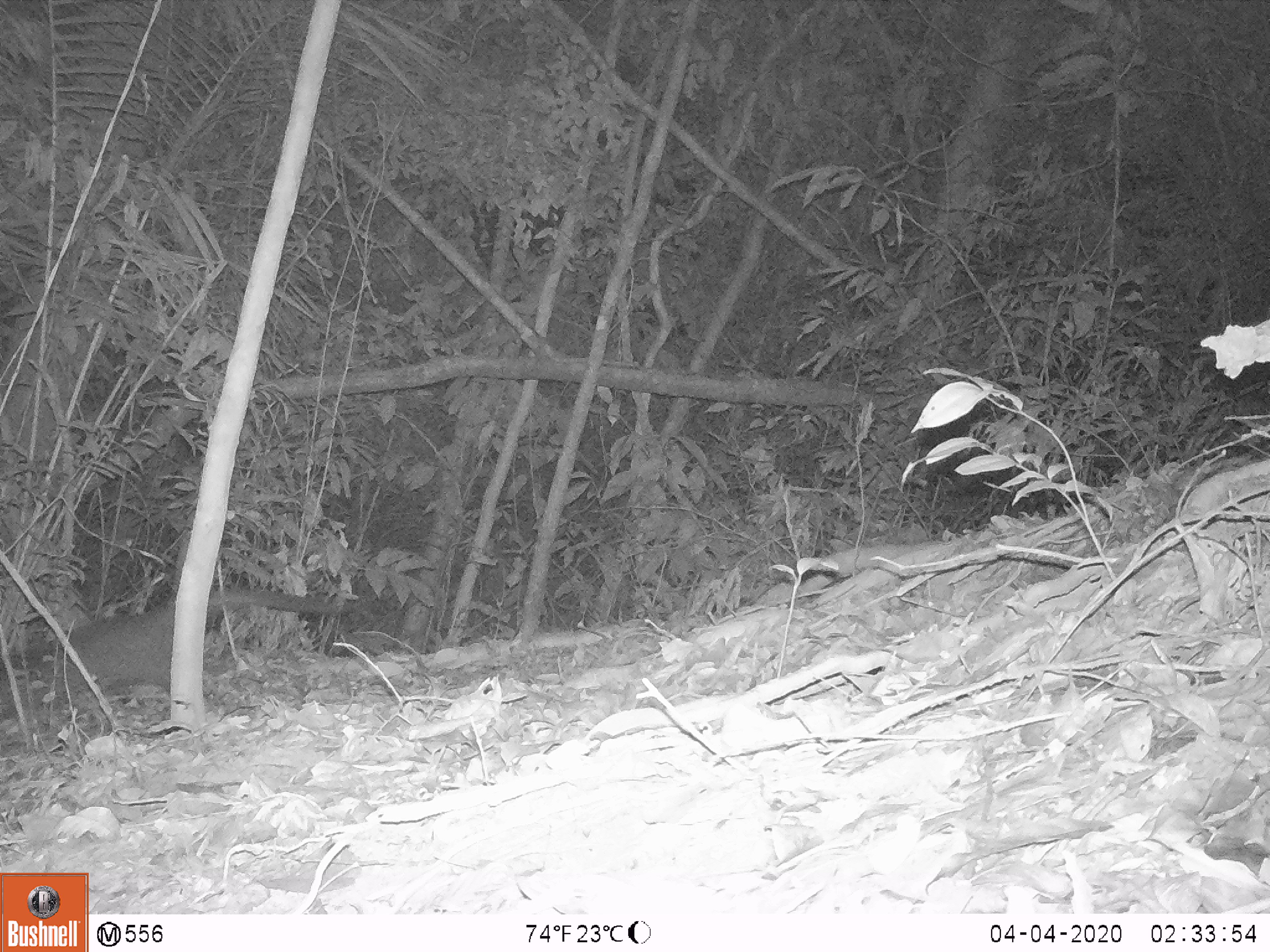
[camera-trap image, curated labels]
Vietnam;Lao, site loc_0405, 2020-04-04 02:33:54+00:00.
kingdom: Animalia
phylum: Chordata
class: Mammalia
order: Carnivora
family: Viverridae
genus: Paguma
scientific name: Paguma larvata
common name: masked palm civet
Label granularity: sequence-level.